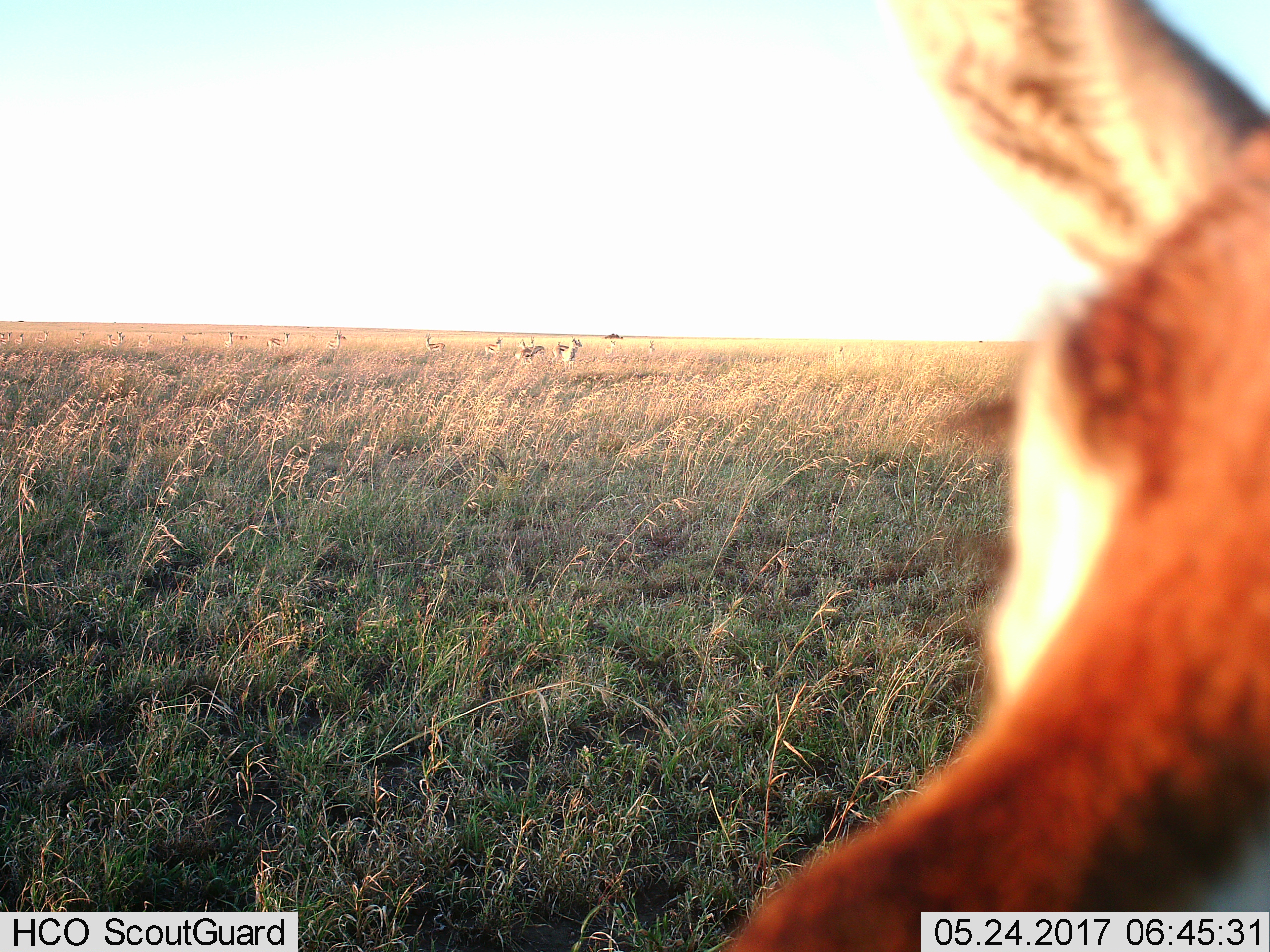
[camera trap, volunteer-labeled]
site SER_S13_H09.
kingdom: Animalia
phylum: Chordata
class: Mammalia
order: Artiodactyla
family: Bovidae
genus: Eudorcas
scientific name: Eudorcas thomsonii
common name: thomson's gazelle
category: gazellethomsons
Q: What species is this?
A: Gazellethomsons (thomson's gazelle) (Eudorcas thomsonii).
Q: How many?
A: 11-50.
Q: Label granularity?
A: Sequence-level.